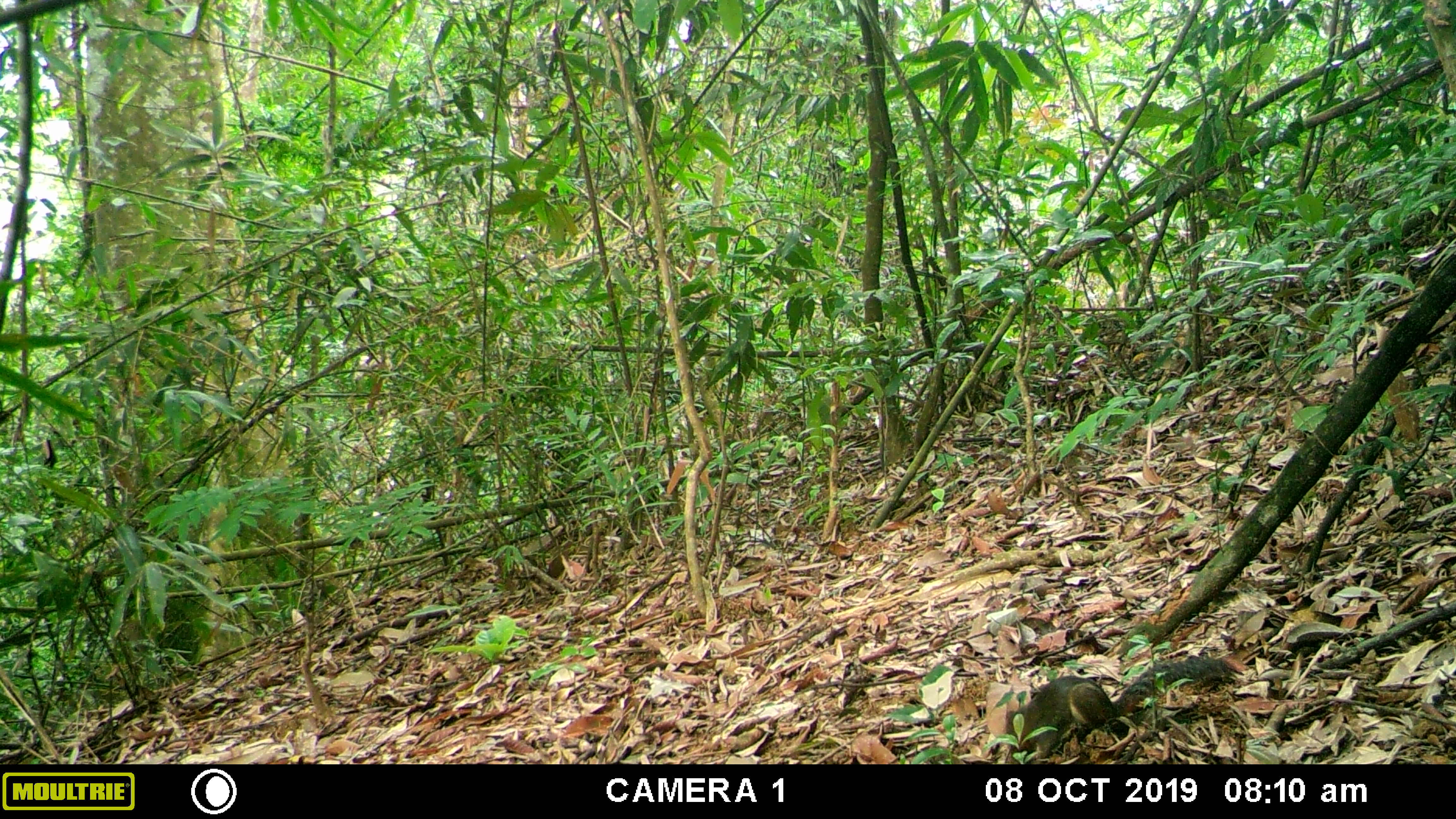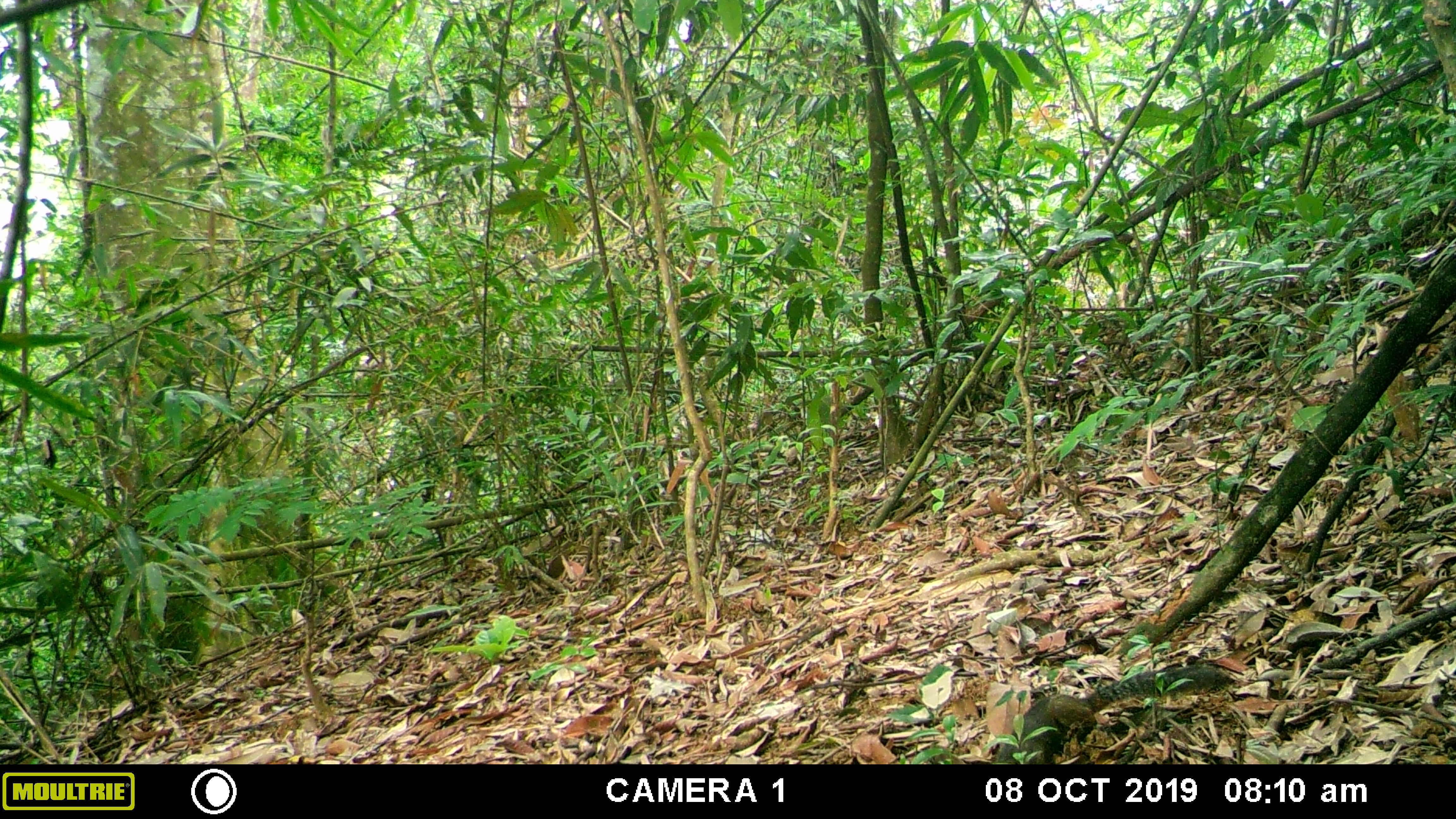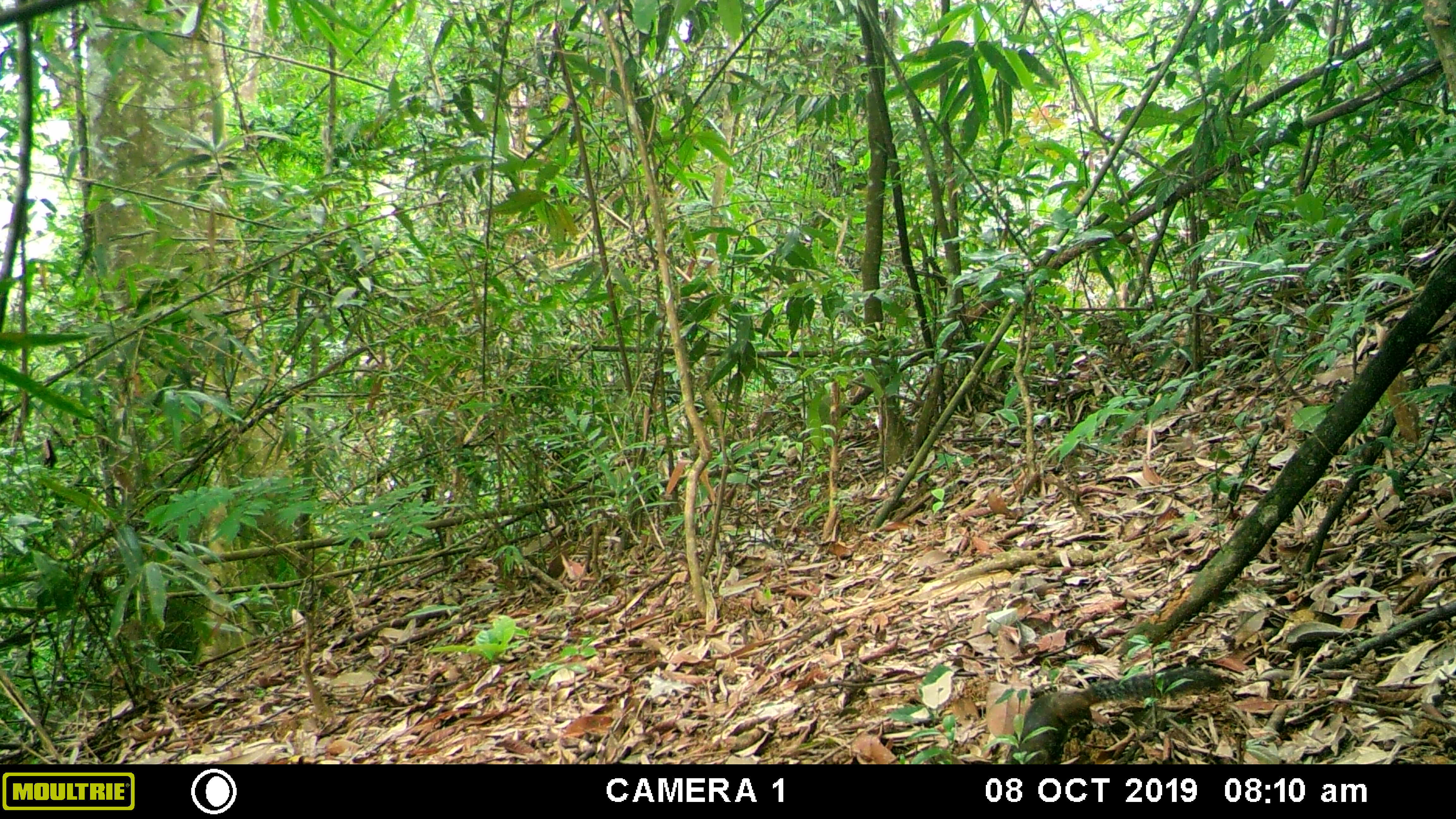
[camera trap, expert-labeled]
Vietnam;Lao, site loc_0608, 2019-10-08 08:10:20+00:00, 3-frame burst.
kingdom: Animalia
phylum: Chordata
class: Mammalia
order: Rodentia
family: Sciuridae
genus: Dremomys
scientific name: Dremomys rufigenis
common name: red-cheeked squirrel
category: red cheeked squirrel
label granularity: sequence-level